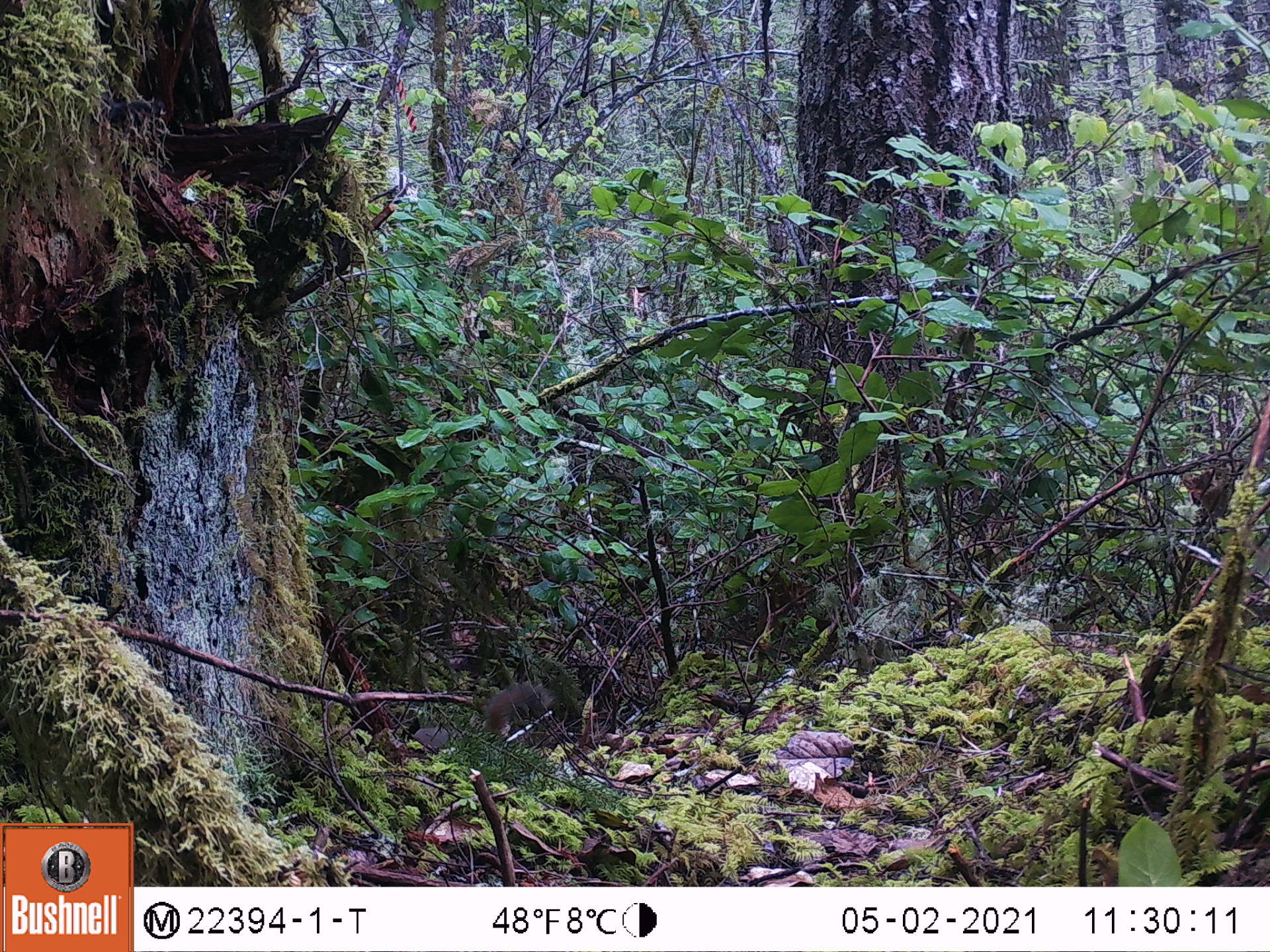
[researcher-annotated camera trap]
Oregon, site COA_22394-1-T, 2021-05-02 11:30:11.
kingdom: Animalia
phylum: Chordata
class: Mammalia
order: Rodentia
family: Sciuridae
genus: Tamiasciurus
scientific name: Tamiasciurus douglasii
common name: douglas squirrel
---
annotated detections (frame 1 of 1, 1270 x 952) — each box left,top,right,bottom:
douglas squirrel: 466,646,614,774